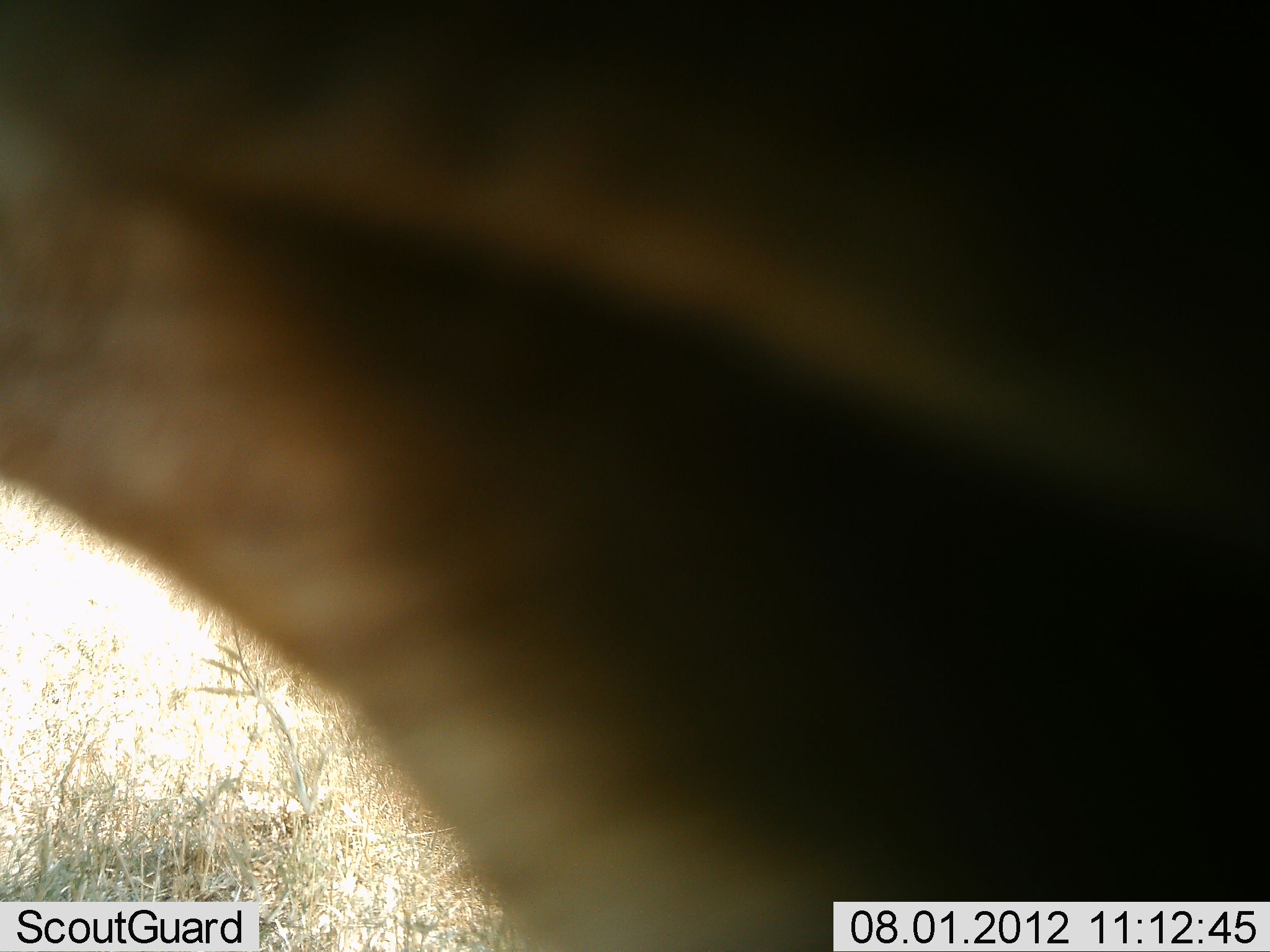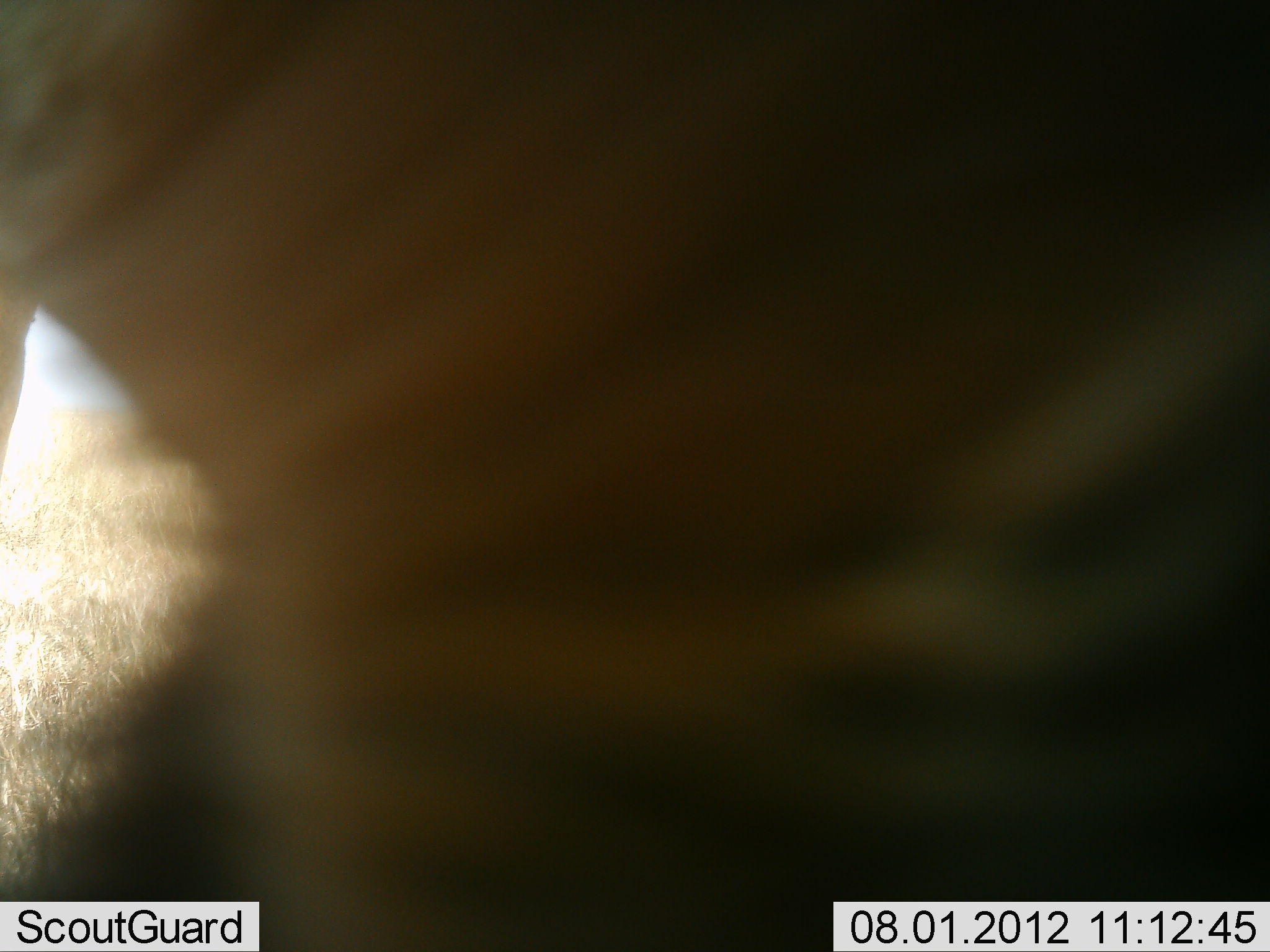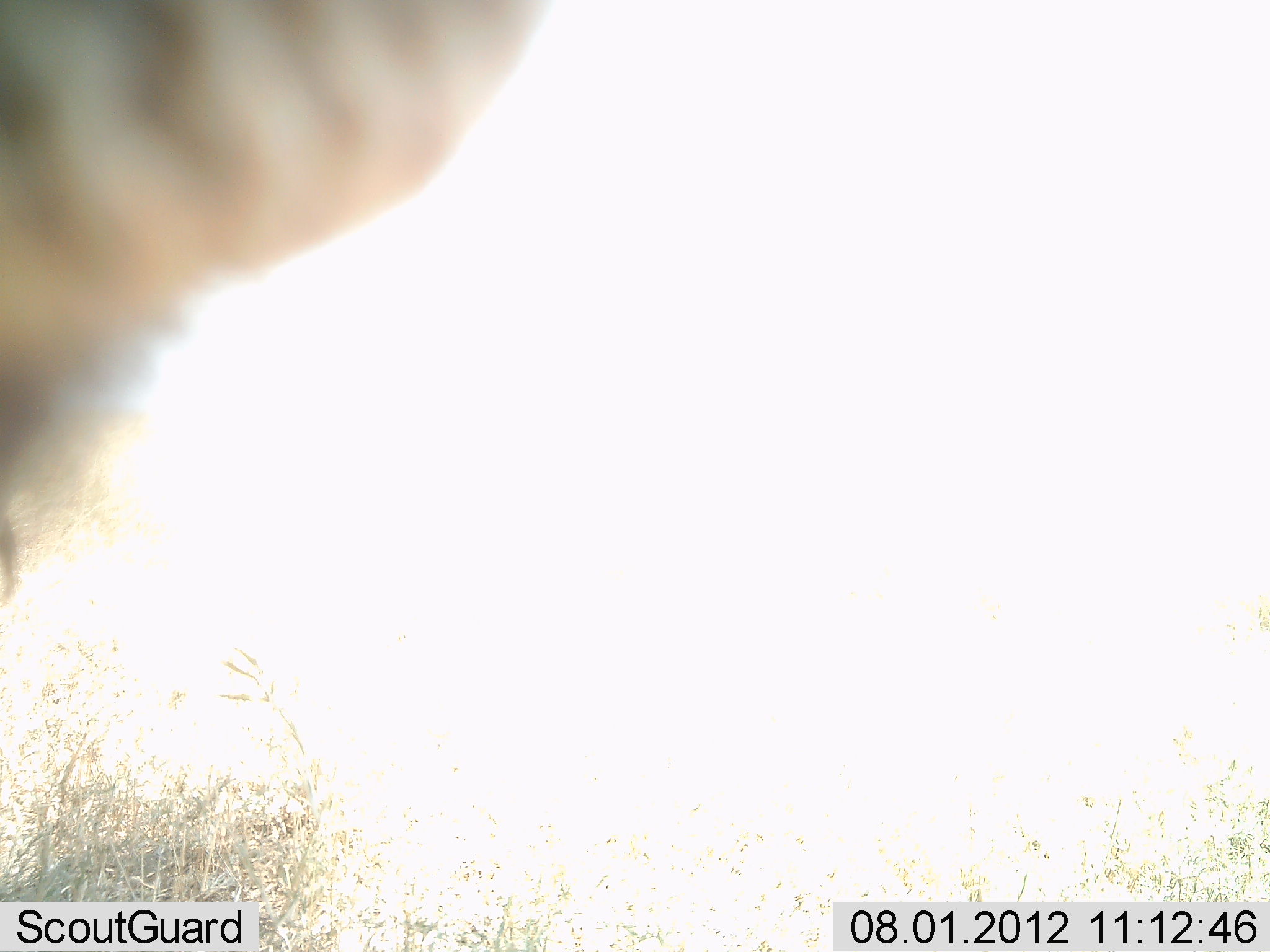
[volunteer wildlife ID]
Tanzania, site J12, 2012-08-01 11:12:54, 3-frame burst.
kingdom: Animalia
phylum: Chordata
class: Mammalia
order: Perissodactyla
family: Equidae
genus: Equus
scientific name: Equus quagga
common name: plains zebra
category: zebra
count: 1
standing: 29%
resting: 0%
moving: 71%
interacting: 0%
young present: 0%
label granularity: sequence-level